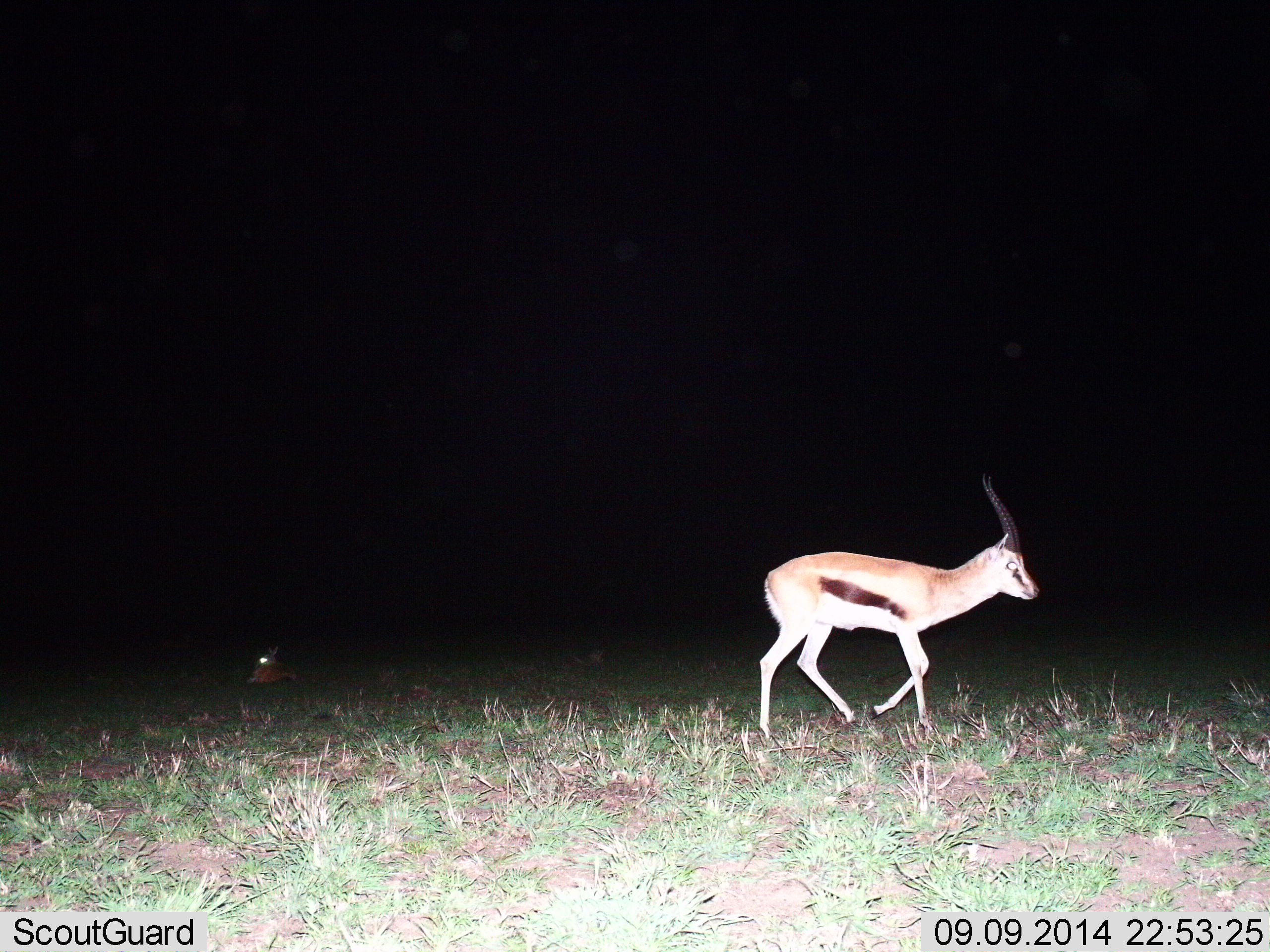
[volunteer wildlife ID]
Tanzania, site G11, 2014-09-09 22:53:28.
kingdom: Animalia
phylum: Chordata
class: Mammalia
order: Artiodactyla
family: Bovidae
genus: Eudorcas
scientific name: Eudorcas thomsonii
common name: thomson's gazelle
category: gazellethomsons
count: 1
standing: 10%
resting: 40%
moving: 90%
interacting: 0%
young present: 10%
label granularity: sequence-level